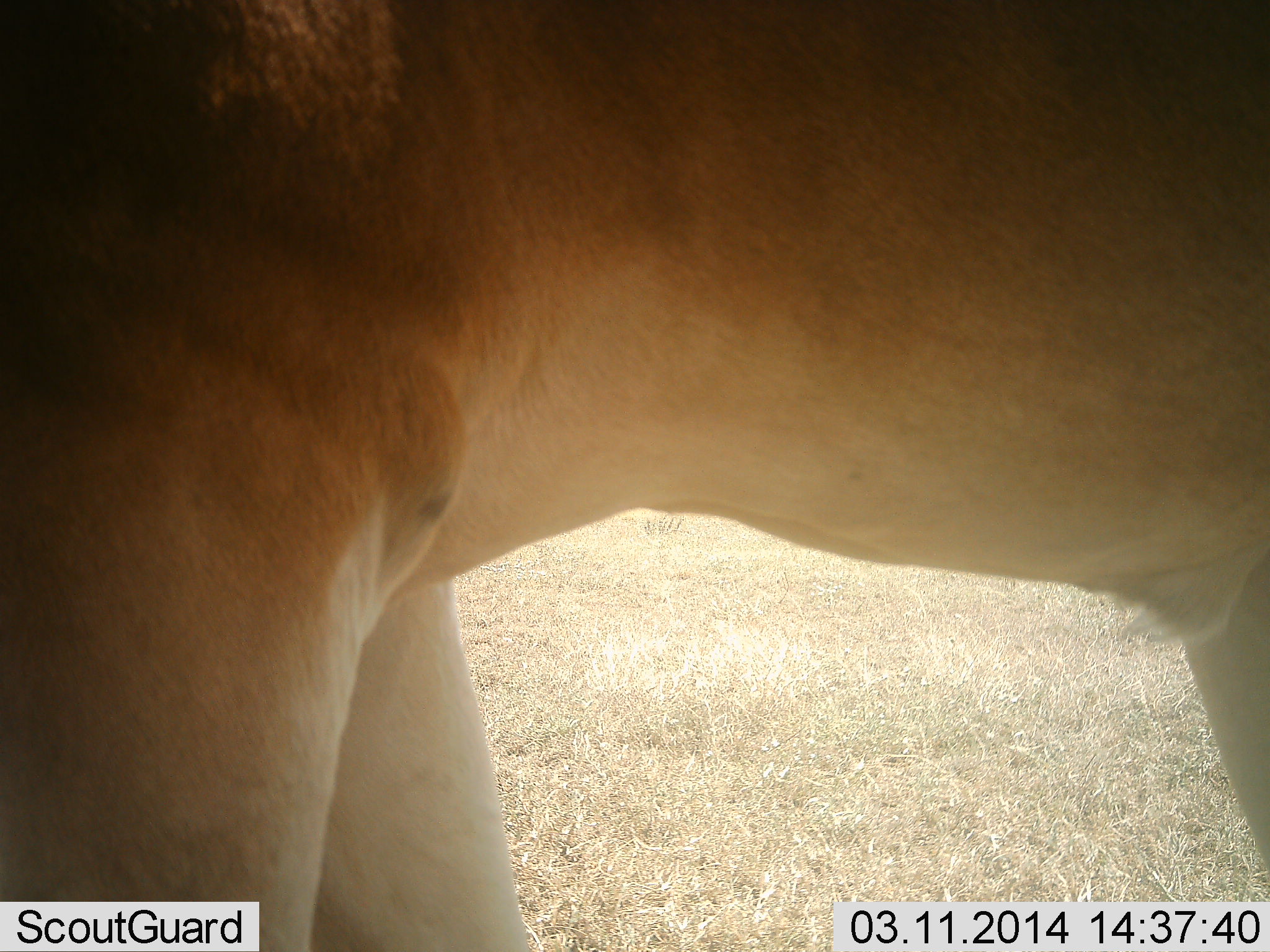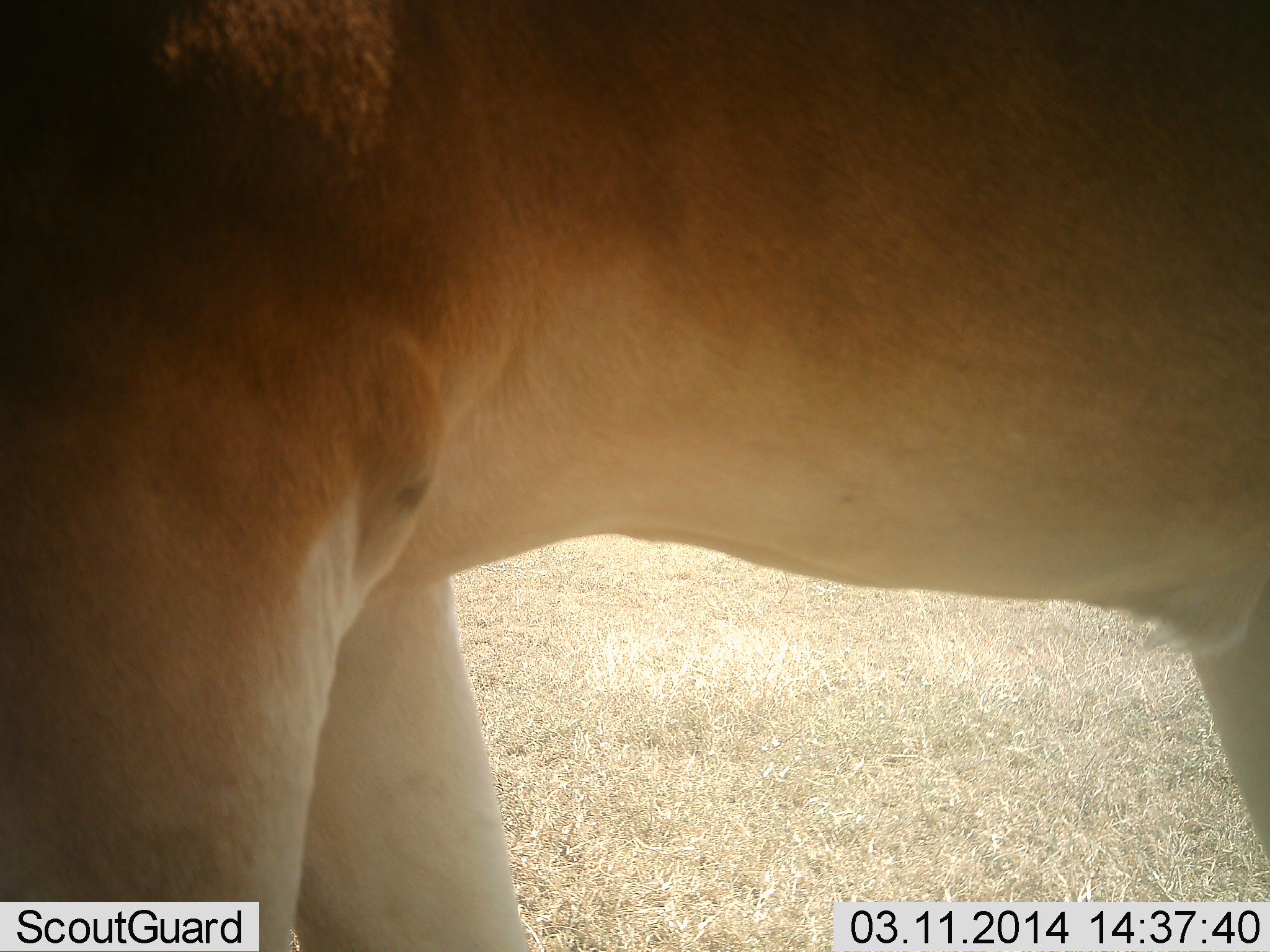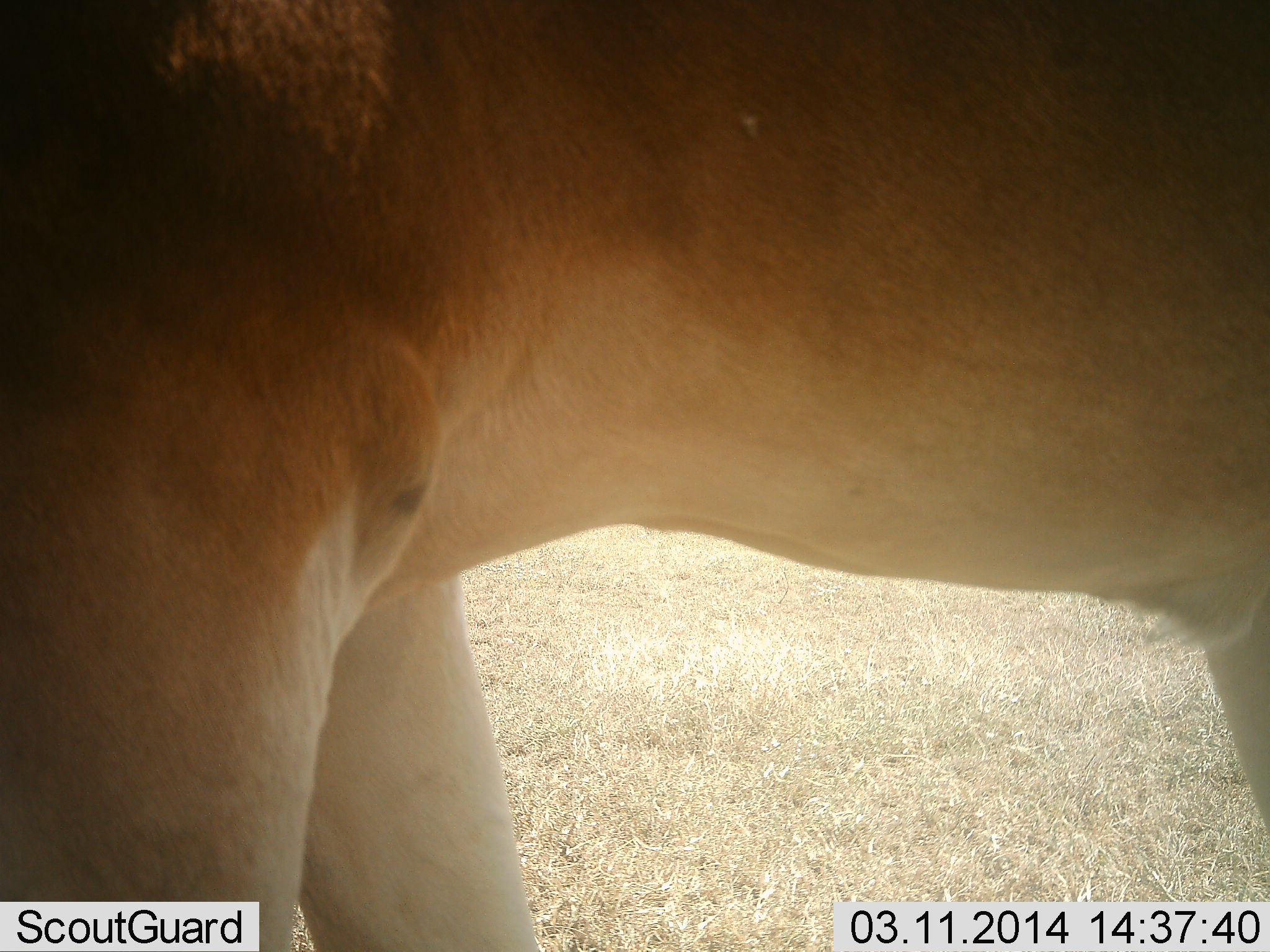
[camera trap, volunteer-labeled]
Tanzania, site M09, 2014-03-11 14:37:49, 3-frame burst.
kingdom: Animalia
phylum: Chordata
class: Mammalia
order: Artiodactyla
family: Bovidae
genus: Alcelaphus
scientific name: Alcelaphus buselaphus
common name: hartebeest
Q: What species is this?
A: Hartebeest (Alcelaphus buselaphus).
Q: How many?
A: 1.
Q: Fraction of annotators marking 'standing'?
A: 100%.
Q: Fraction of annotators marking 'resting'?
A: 10%.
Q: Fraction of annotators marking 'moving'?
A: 0%.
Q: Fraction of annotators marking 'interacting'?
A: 0%.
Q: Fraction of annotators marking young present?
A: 0%.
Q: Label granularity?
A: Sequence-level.